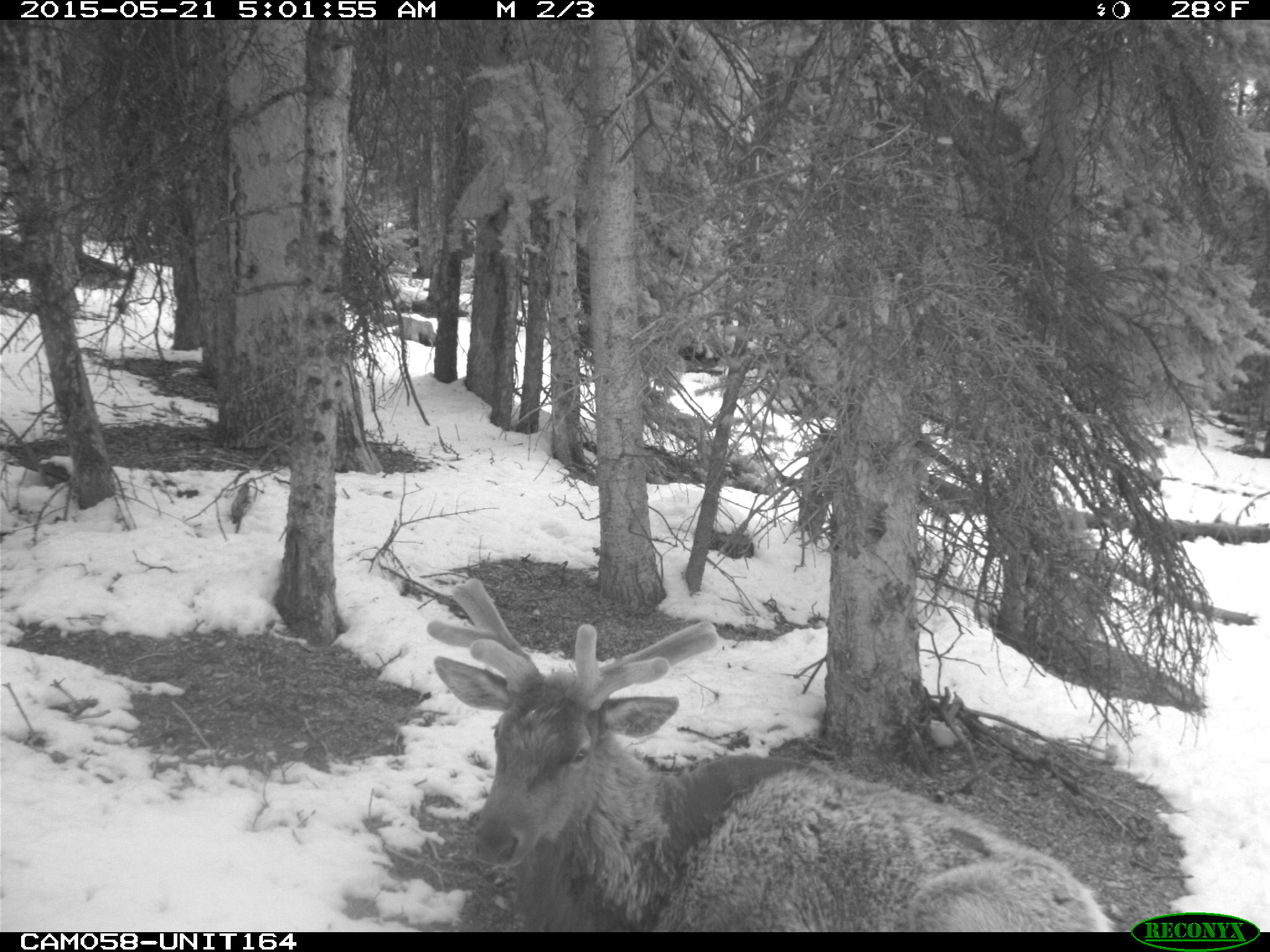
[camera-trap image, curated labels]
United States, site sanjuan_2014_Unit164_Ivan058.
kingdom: Animalia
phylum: Chordata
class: Mammalia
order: Artiodactyla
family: Cervidae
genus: Cervus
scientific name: Cervus elaphus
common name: red deer